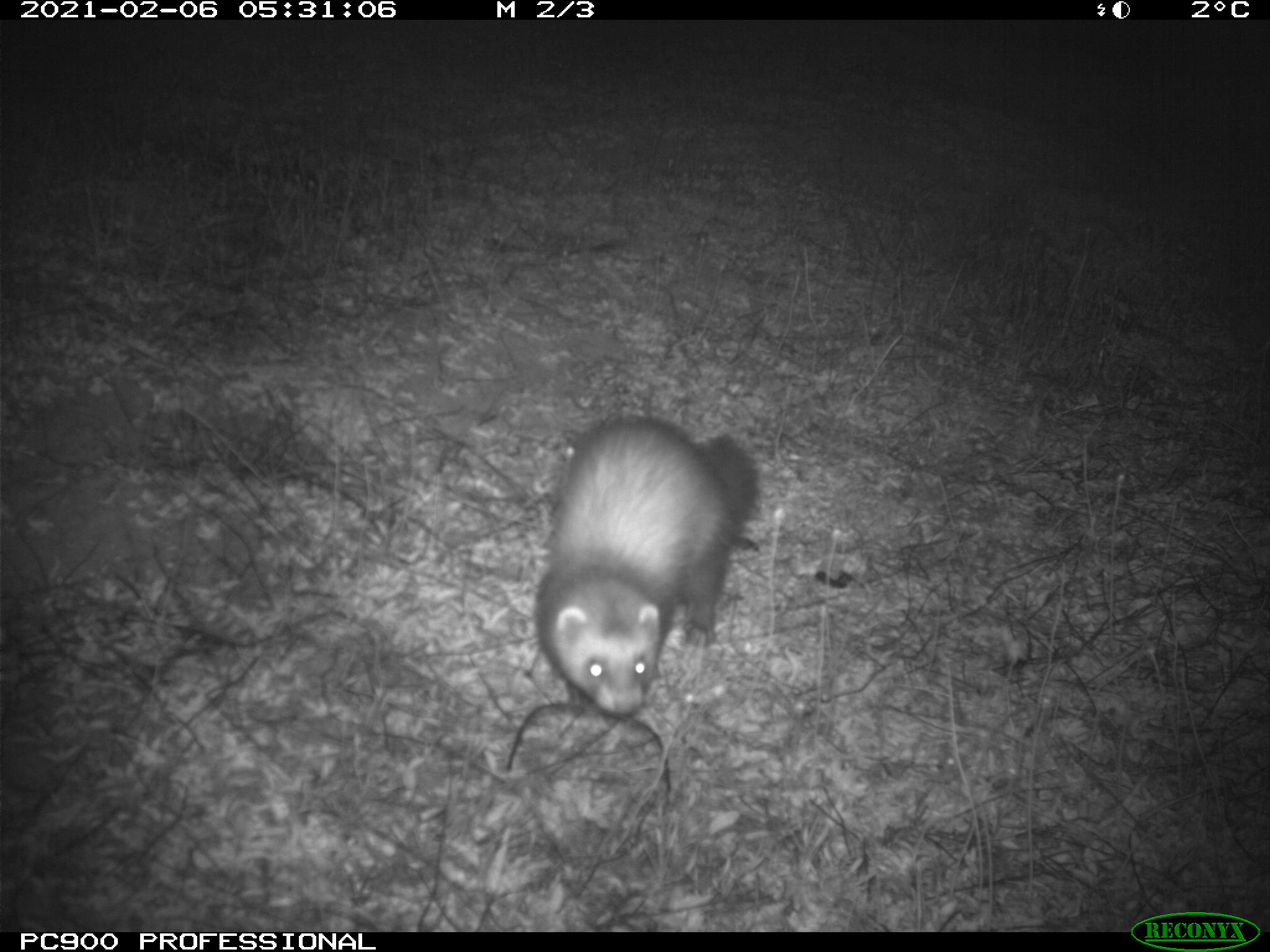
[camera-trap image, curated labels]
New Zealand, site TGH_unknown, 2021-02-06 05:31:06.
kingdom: Animalia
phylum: Chordata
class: Mammalia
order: Carnivora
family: Mustelidae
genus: Mustela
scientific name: Mustela furo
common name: ferret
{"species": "ferret (Mustela furo)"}